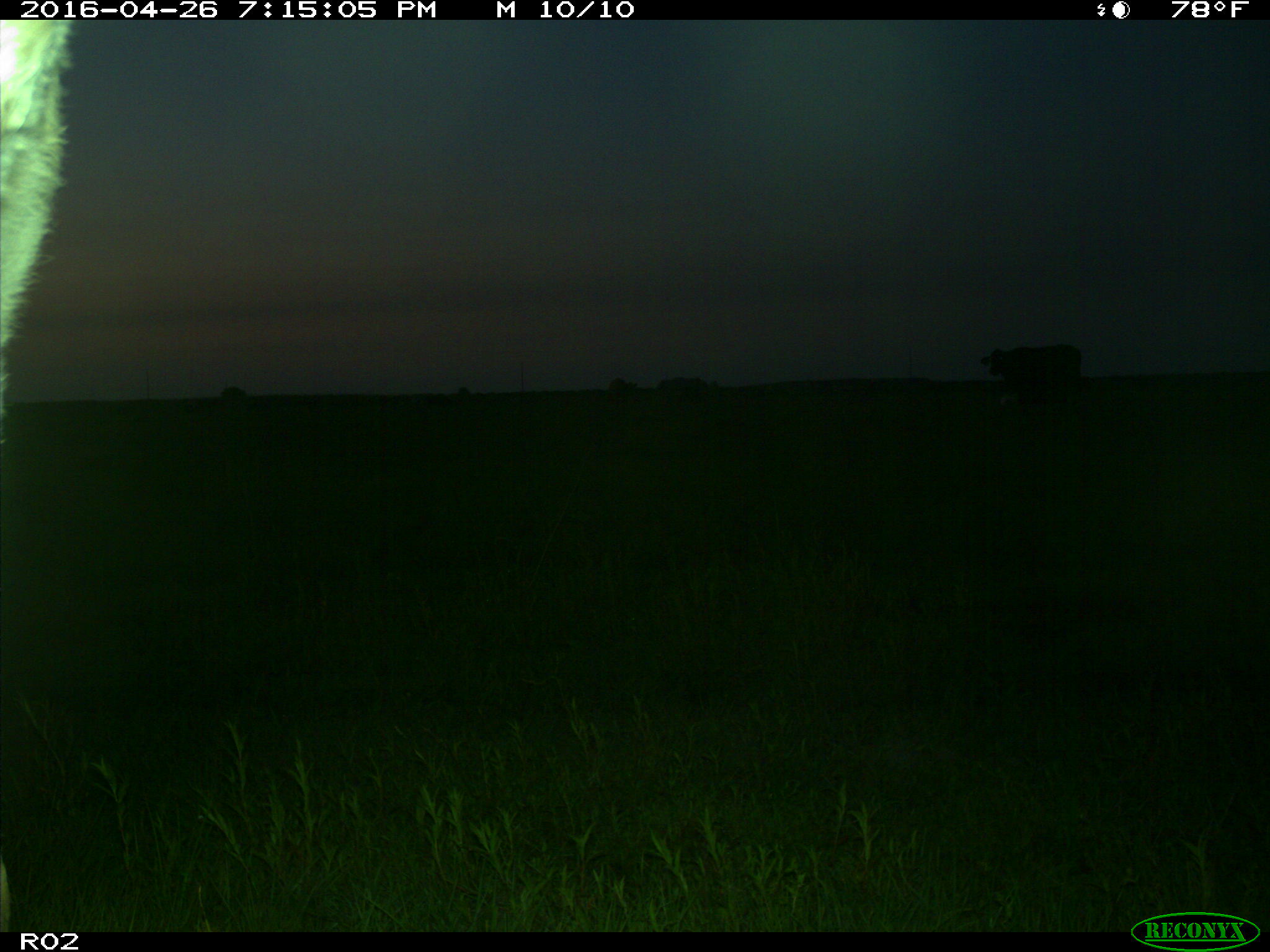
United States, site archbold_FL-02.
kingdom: Animalia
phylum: Chordata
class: Mammalia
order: Artiodactyla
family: Bovidae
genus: Bos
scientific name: Bos taurus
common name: domestic cow